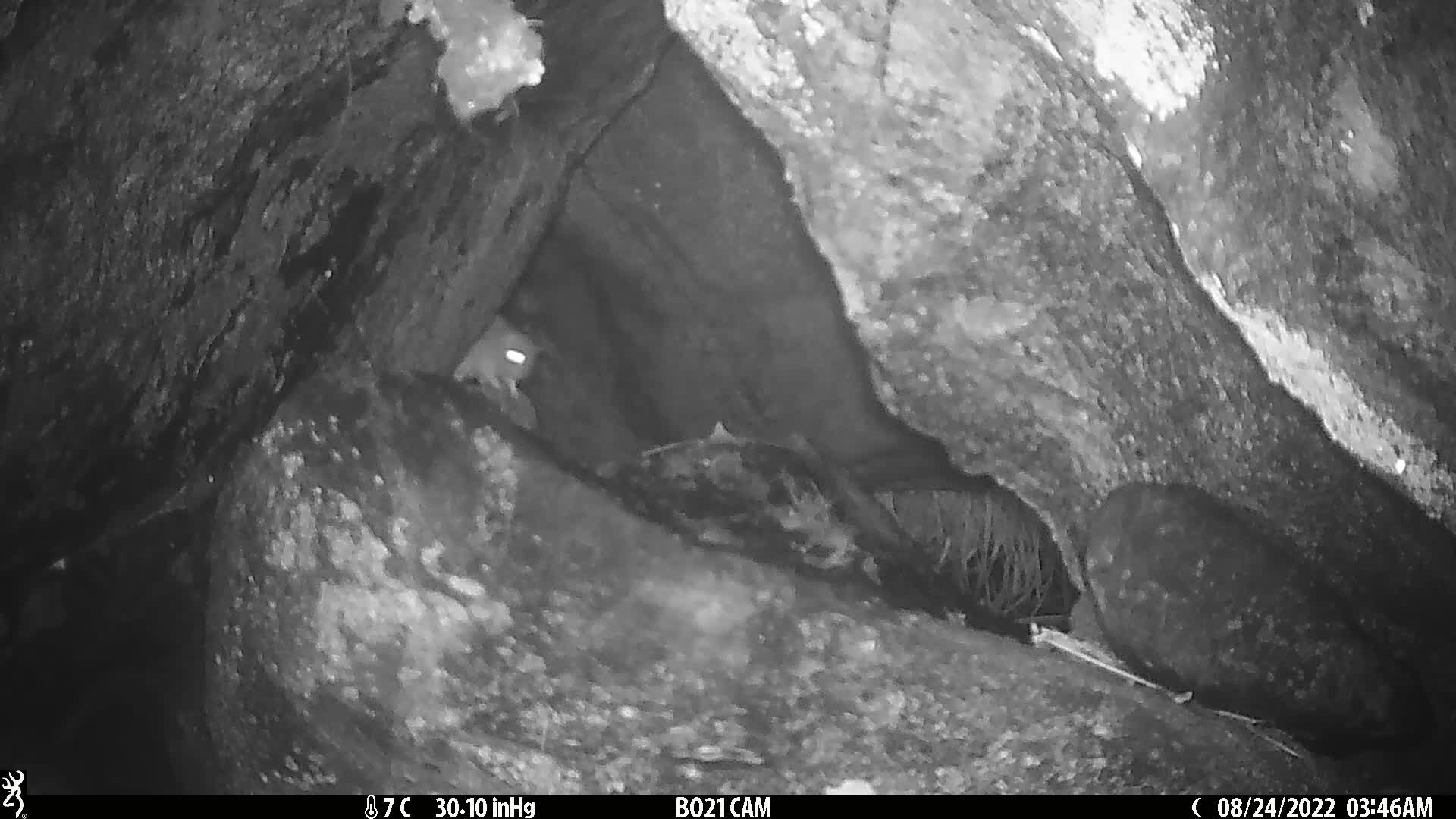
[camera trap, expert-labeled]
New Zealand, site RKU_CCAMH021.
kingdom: Animalia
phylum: Chordata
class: Mammalia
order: Rodentia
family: Muridae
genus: Rattus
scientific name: Rattus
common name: rat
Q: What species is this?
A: Rat (Rattus).